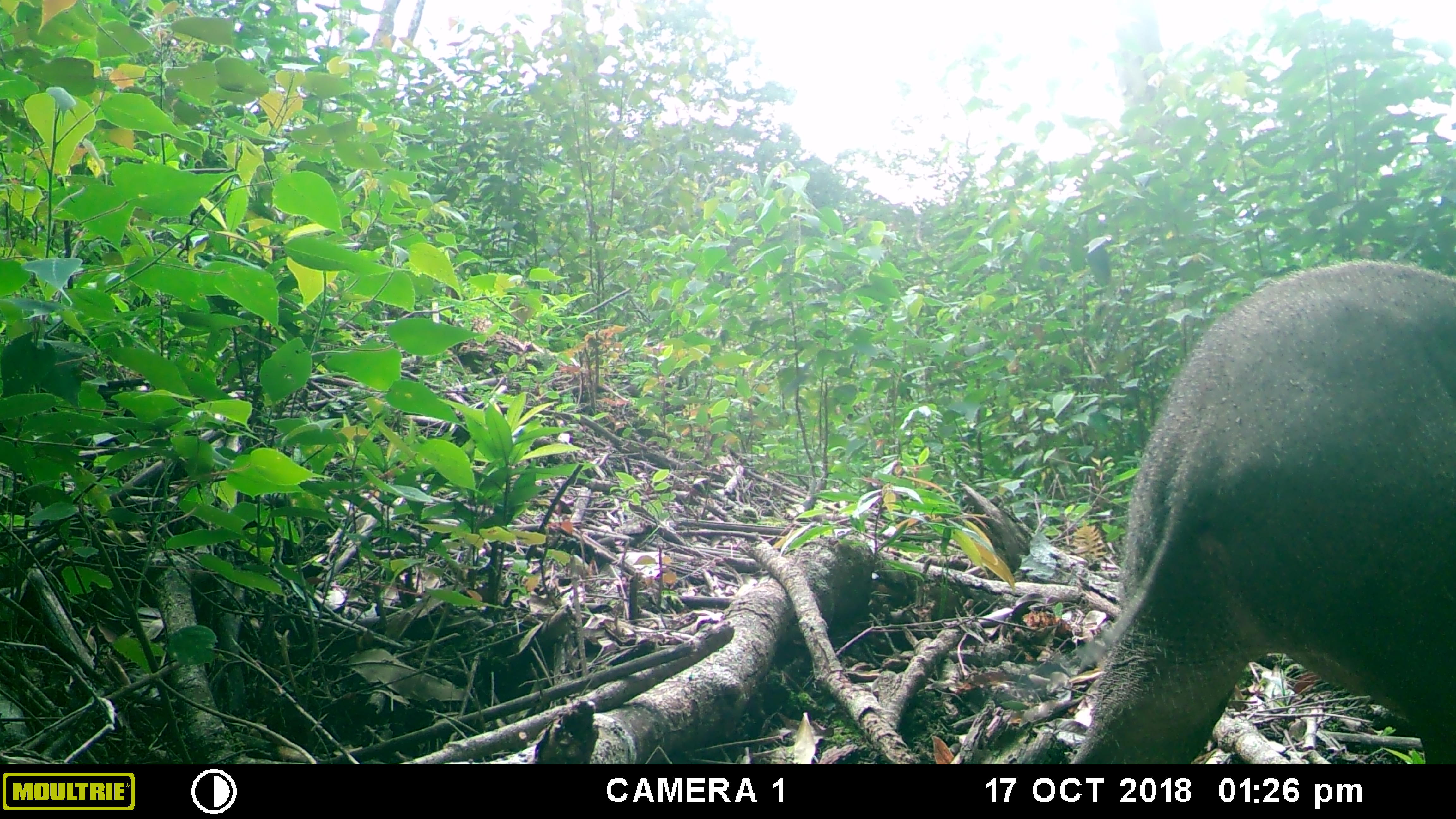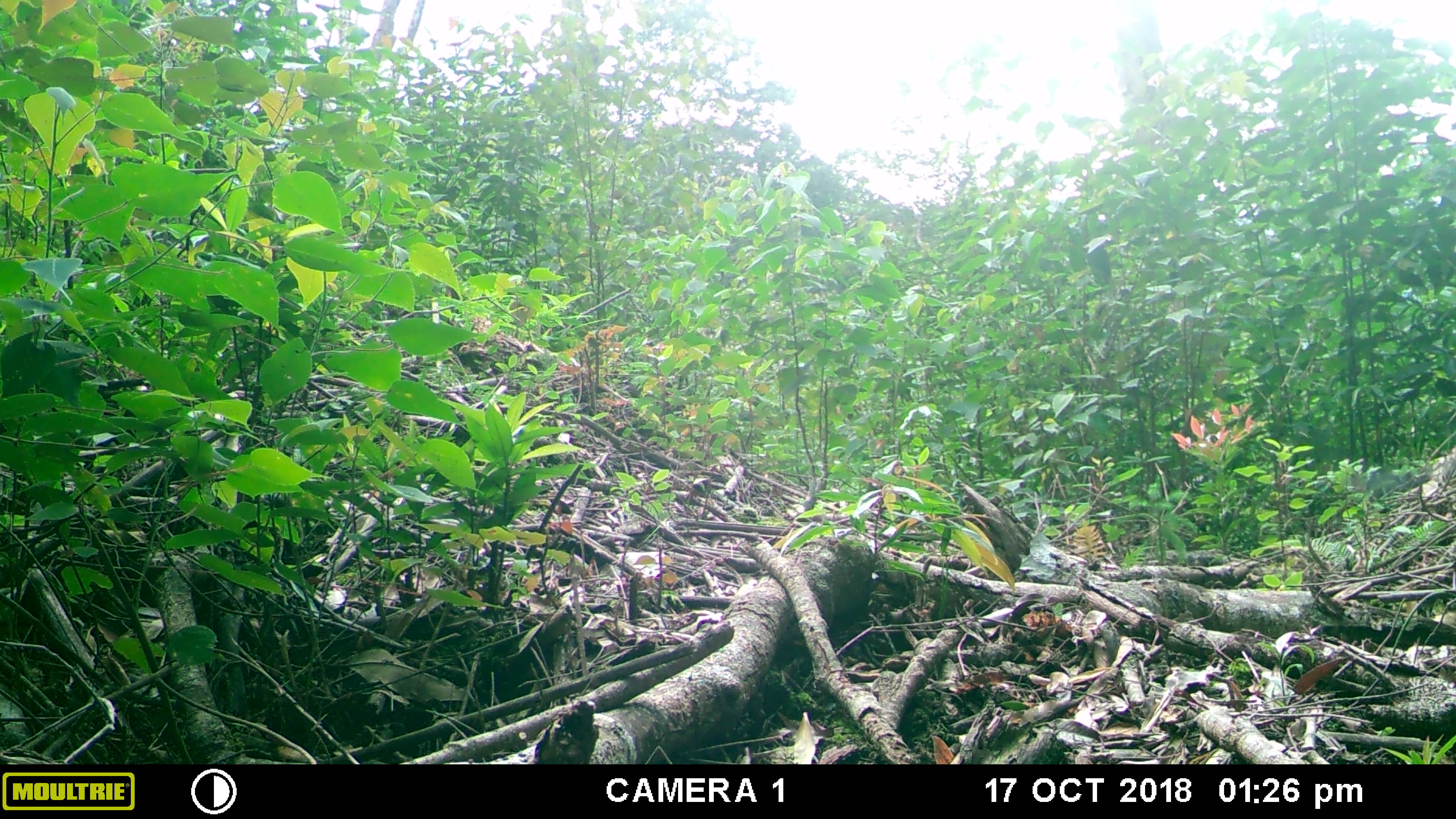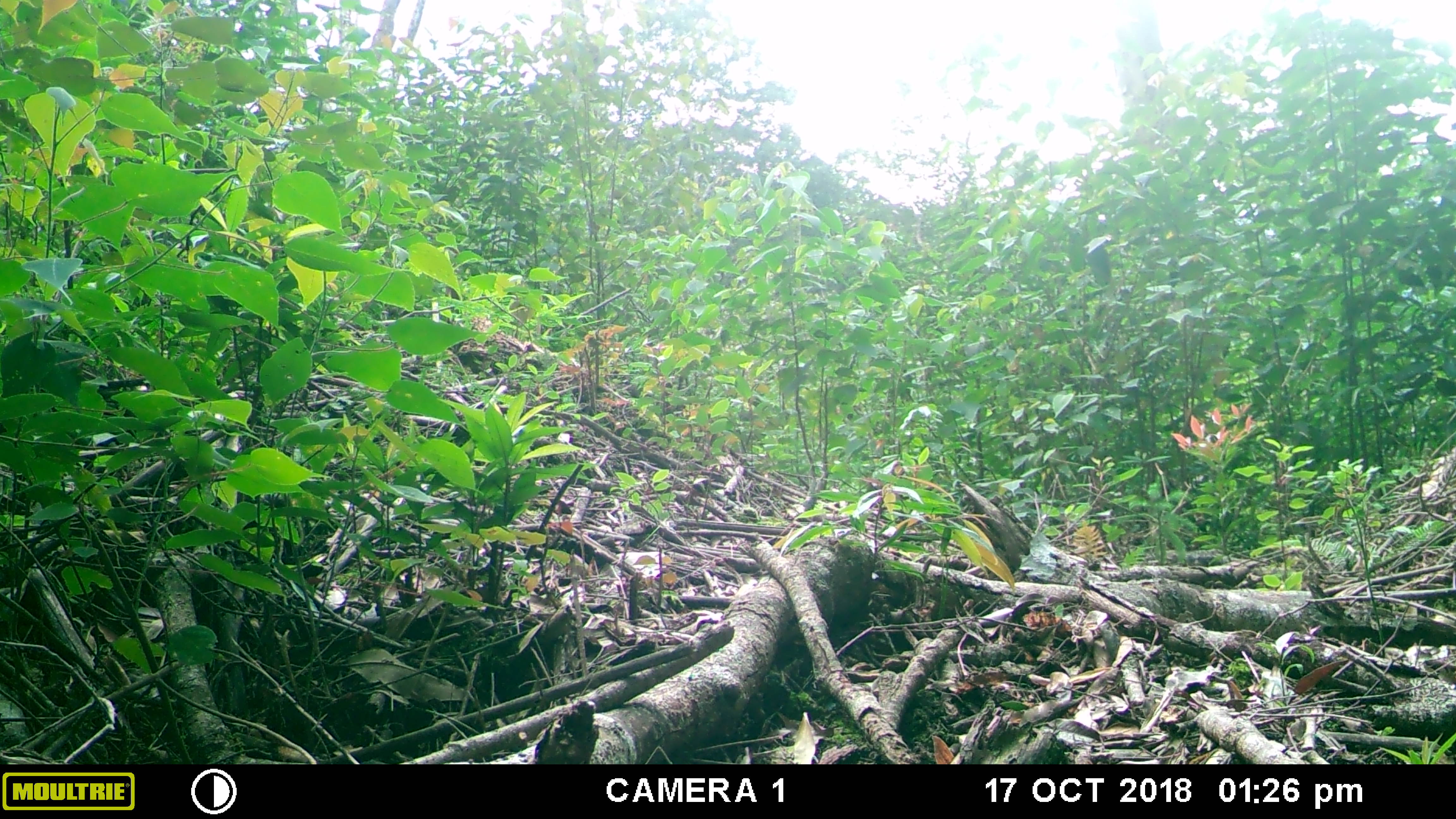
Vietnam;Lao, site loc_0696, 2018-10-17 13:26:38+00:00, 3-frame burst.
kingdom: Animalia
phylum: Chordata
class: Mammalia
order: Artiodactyla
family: Suidae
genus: Sus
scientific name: Sus scrofa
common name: eurasian wild pig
Eurasian wild pig (Sus scrofa). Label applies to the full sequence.